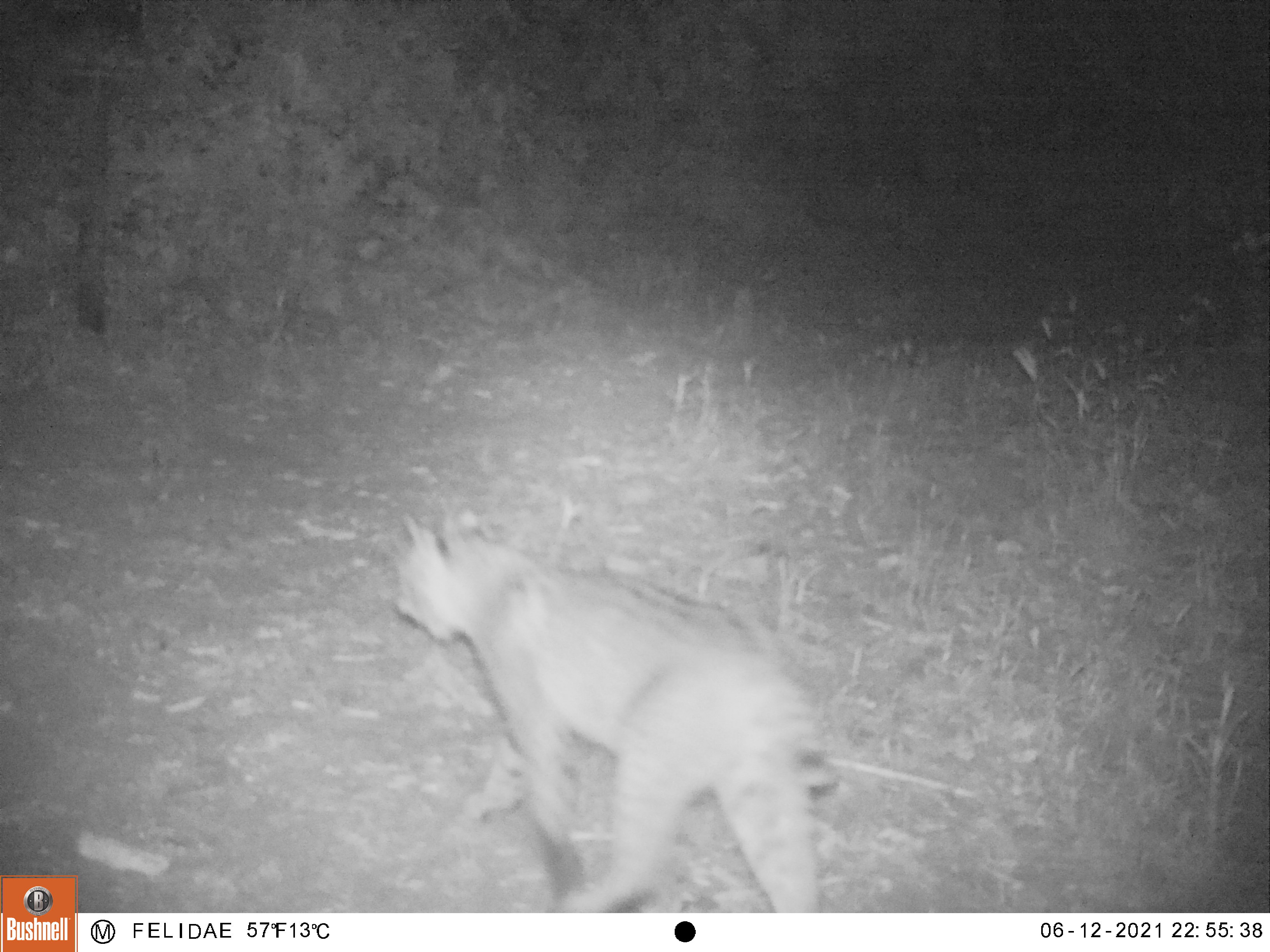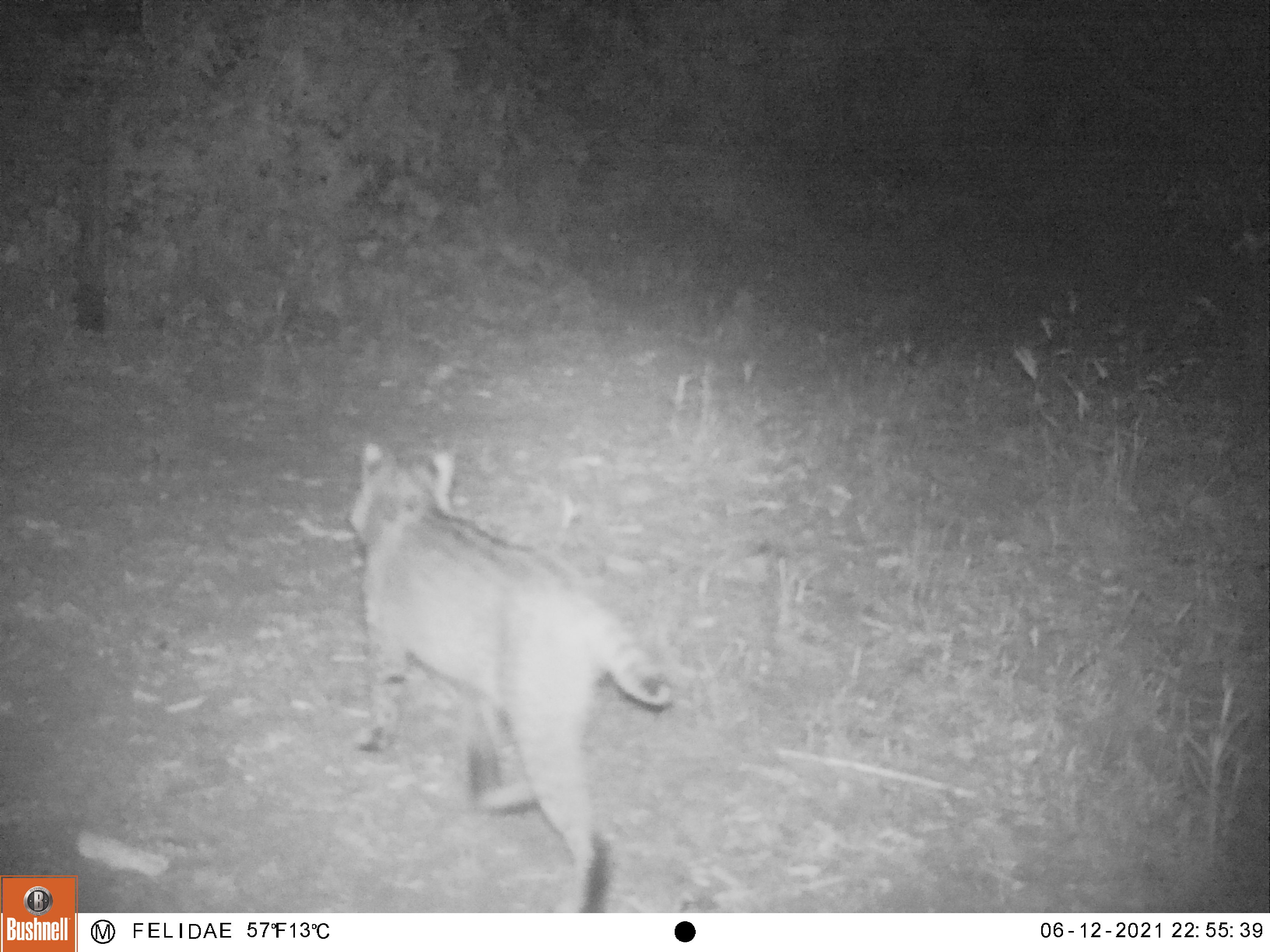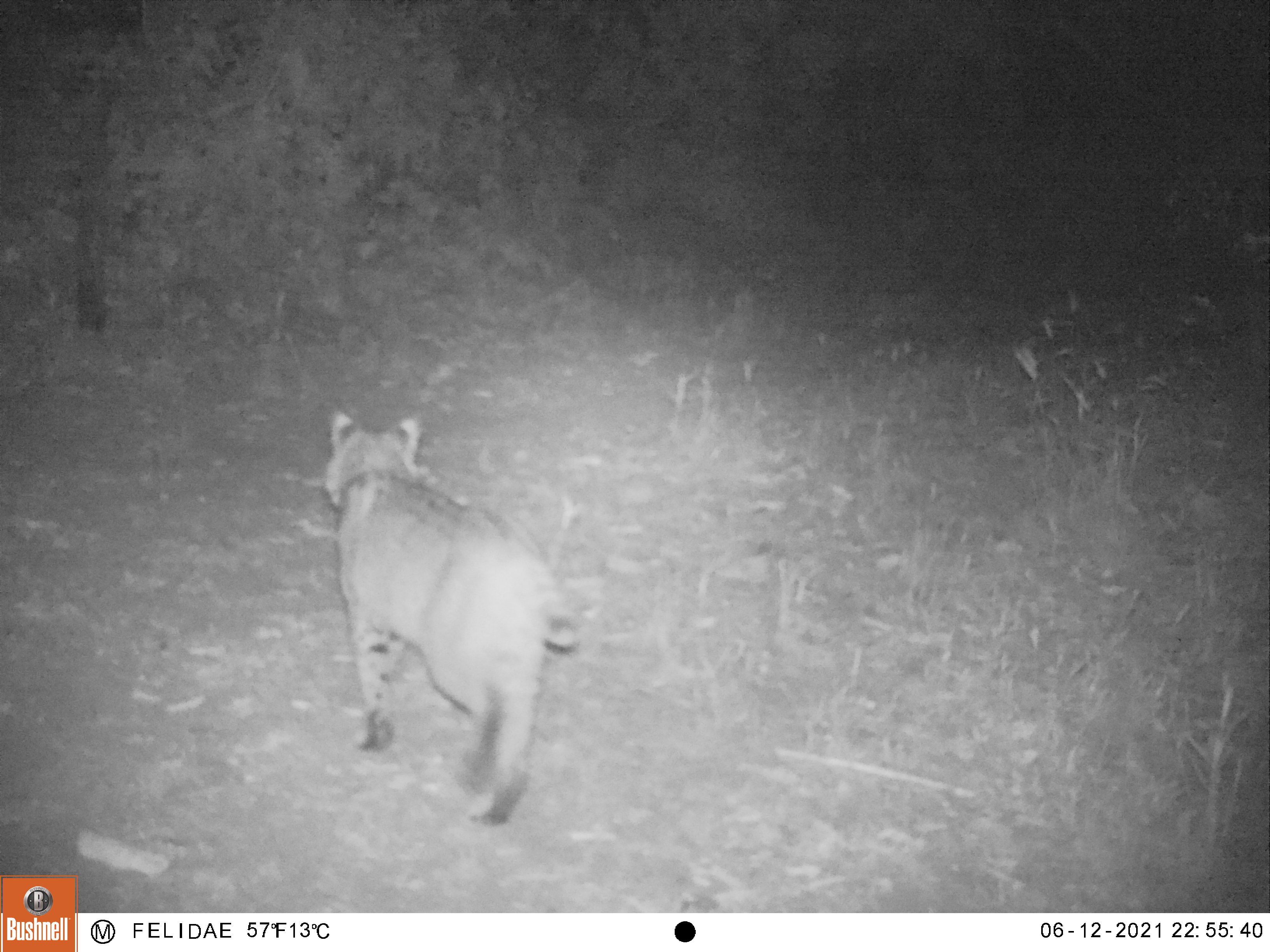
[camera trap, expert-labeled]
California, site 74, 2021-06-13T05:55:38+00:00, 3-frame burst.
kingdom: Animalia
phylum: Chordata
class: Mammalia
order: Carnivora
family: Felidae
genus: Lynx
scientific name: Lynx rufus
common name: bobcat